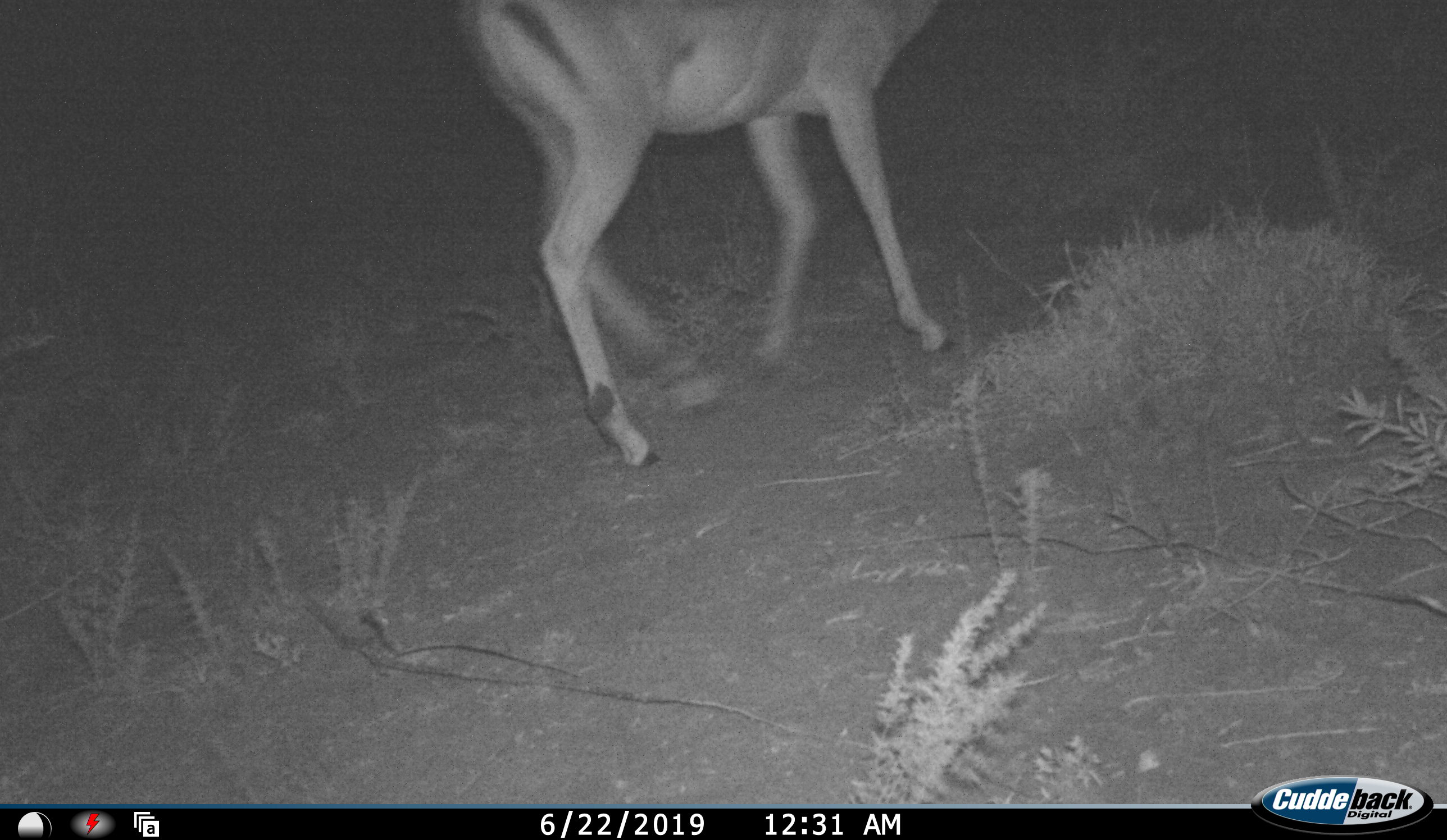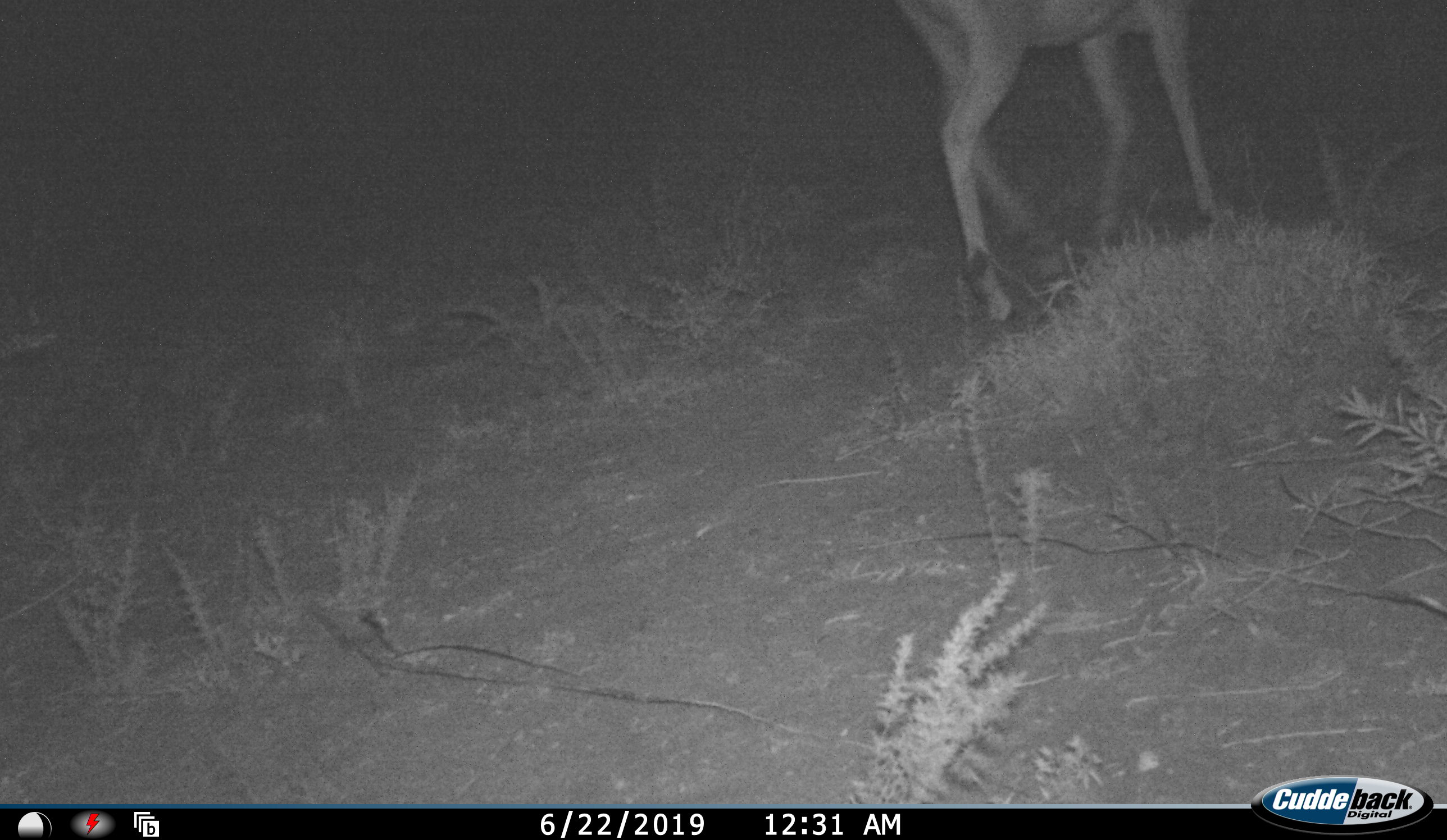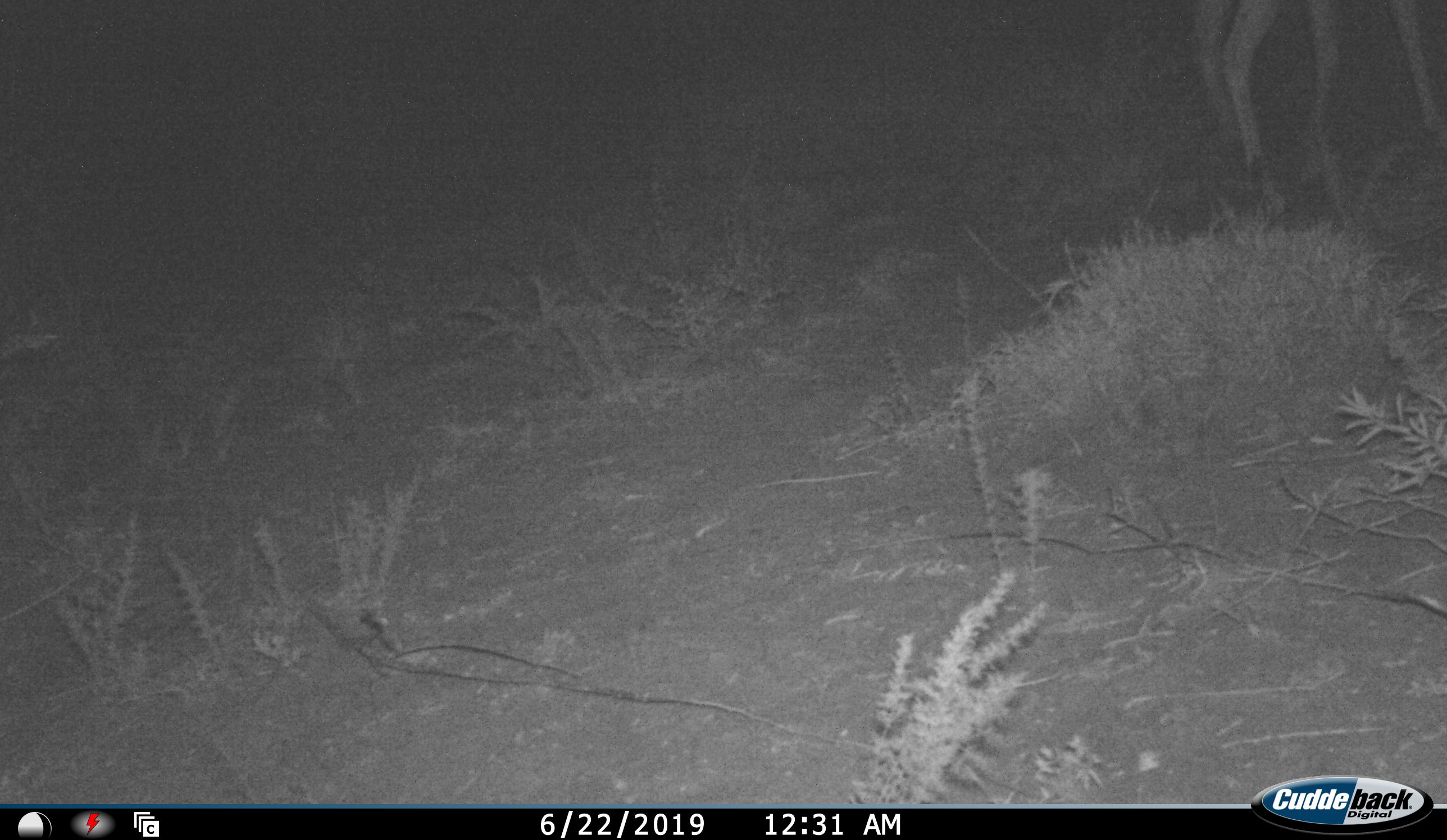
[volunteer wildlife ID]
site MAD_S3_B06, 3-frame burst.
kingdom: Animalia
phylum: Chordata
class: Mammalia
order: Artiodactyla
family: Bovidae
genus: Aepyceros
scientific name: Aepyceros melampus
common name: impala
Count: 1.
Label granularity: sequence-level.